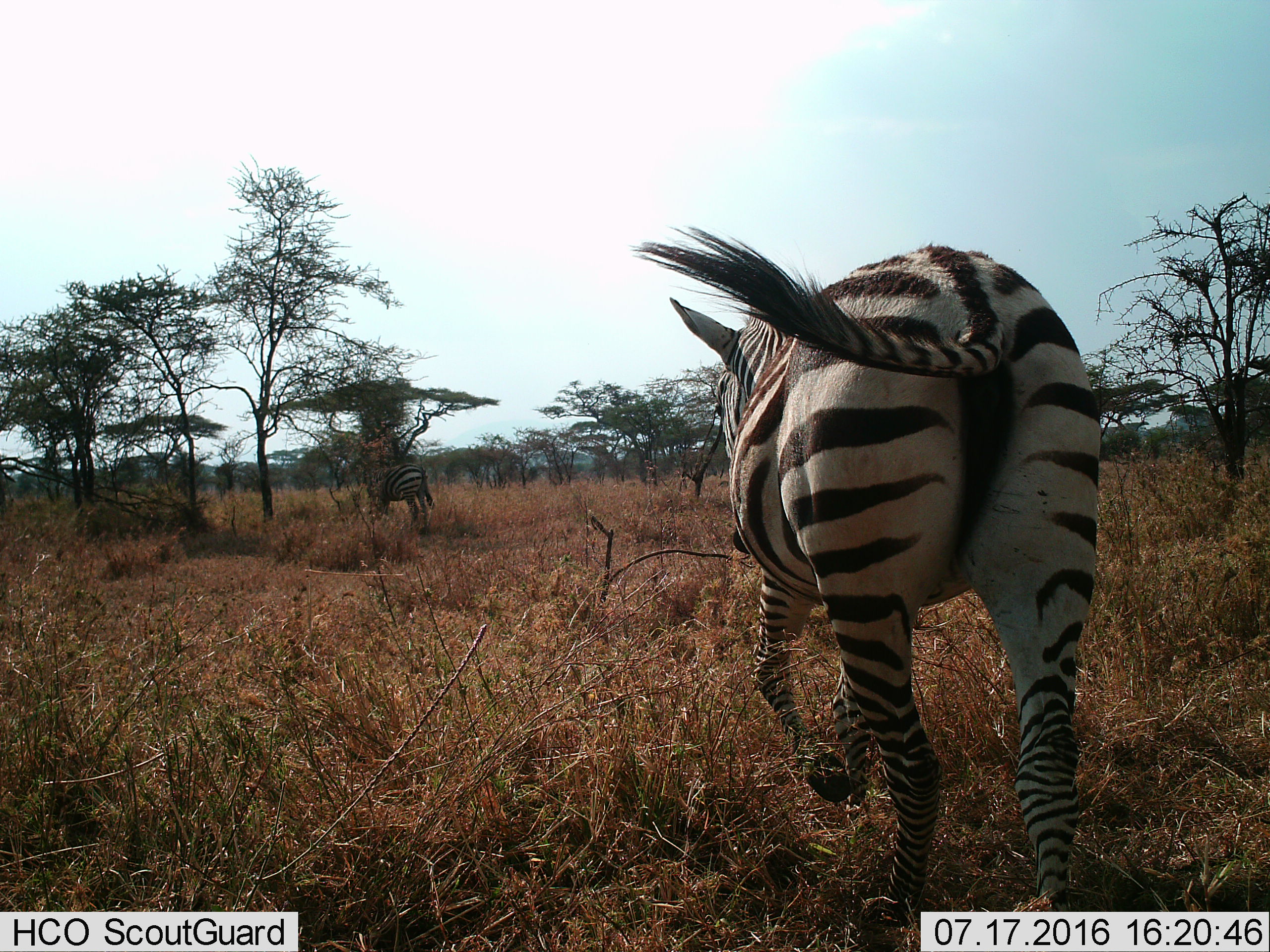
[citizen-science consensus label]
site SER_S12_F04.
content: unidentified animal